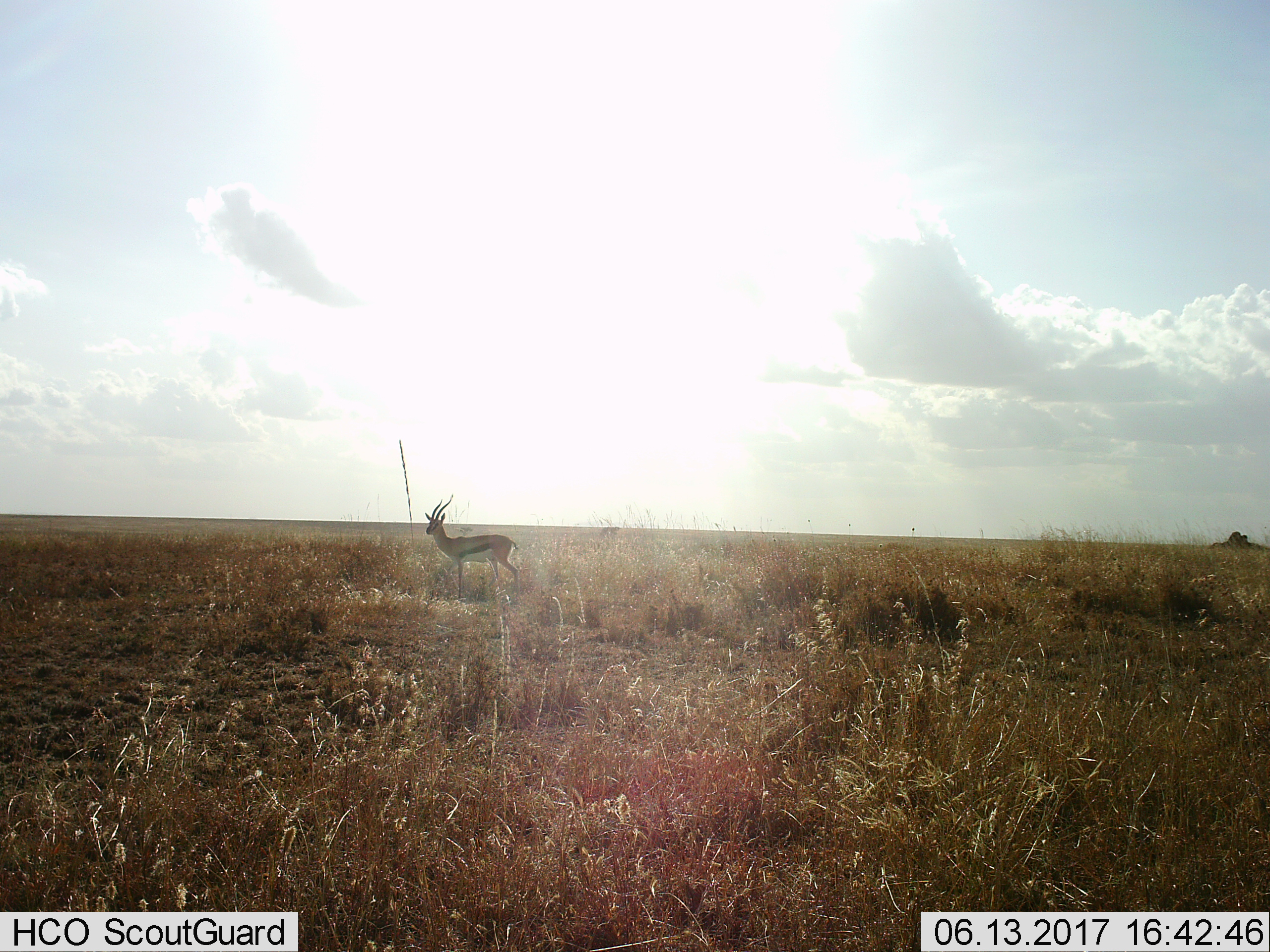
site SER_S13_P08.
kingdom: Animalia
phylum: Chordata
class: Mammalia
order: Artiodactyla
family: Bovidae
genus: Eudorcas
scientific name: Eudorcas thomsonii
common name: thomson's gazelle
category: gazellethomsons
Gazellethomsons (thomson's gazelle) (Eudorcas thomsonii), count 1. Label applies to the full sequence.